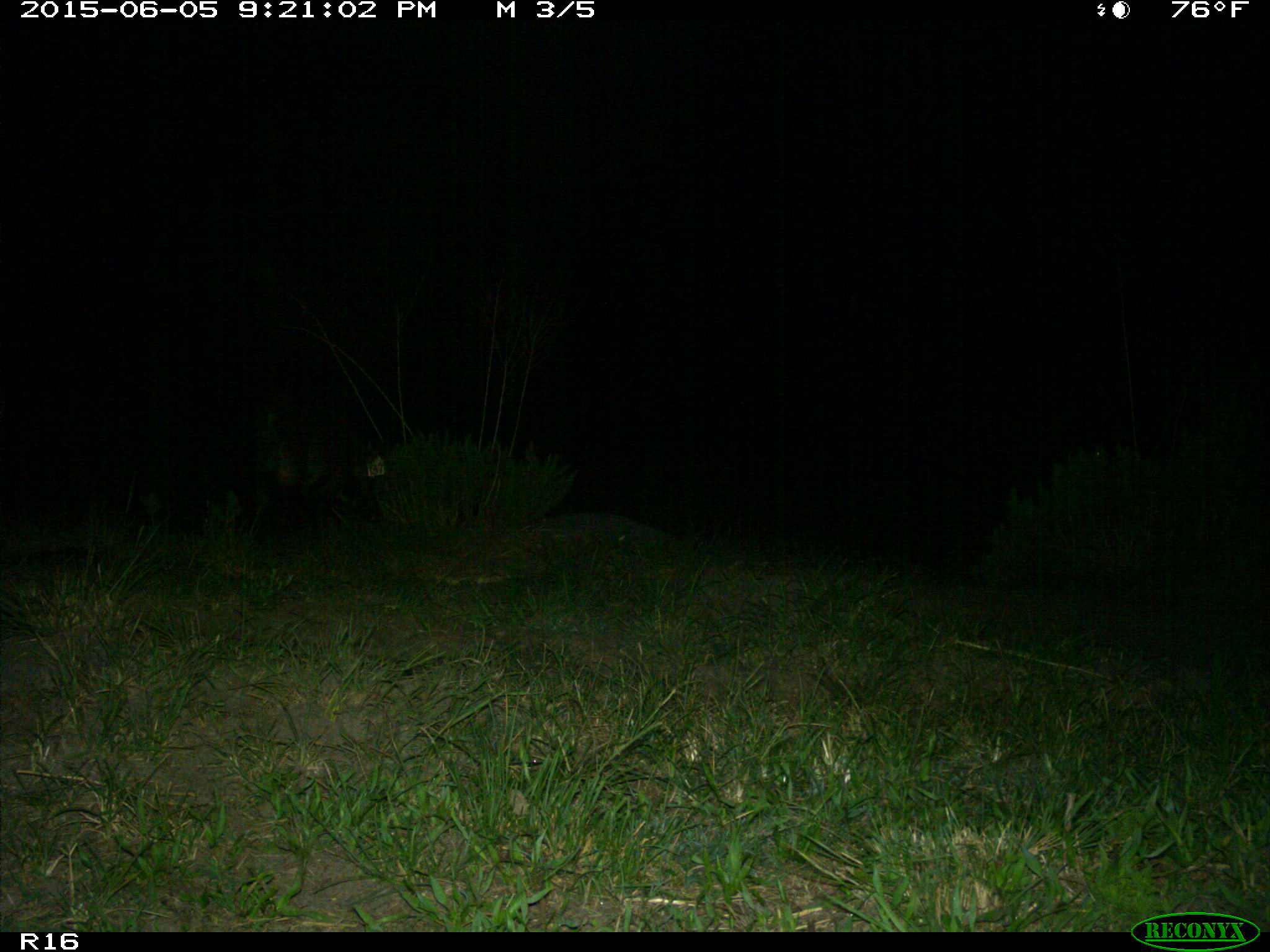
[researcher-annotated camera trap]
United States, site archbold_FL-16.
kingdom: Animalia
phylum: Chordata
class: Mammalia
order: Artiodactyla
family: Suidae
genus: Sus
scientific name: Sus scrofa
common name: wild boar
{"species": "Sus scrofa (wild boar)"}